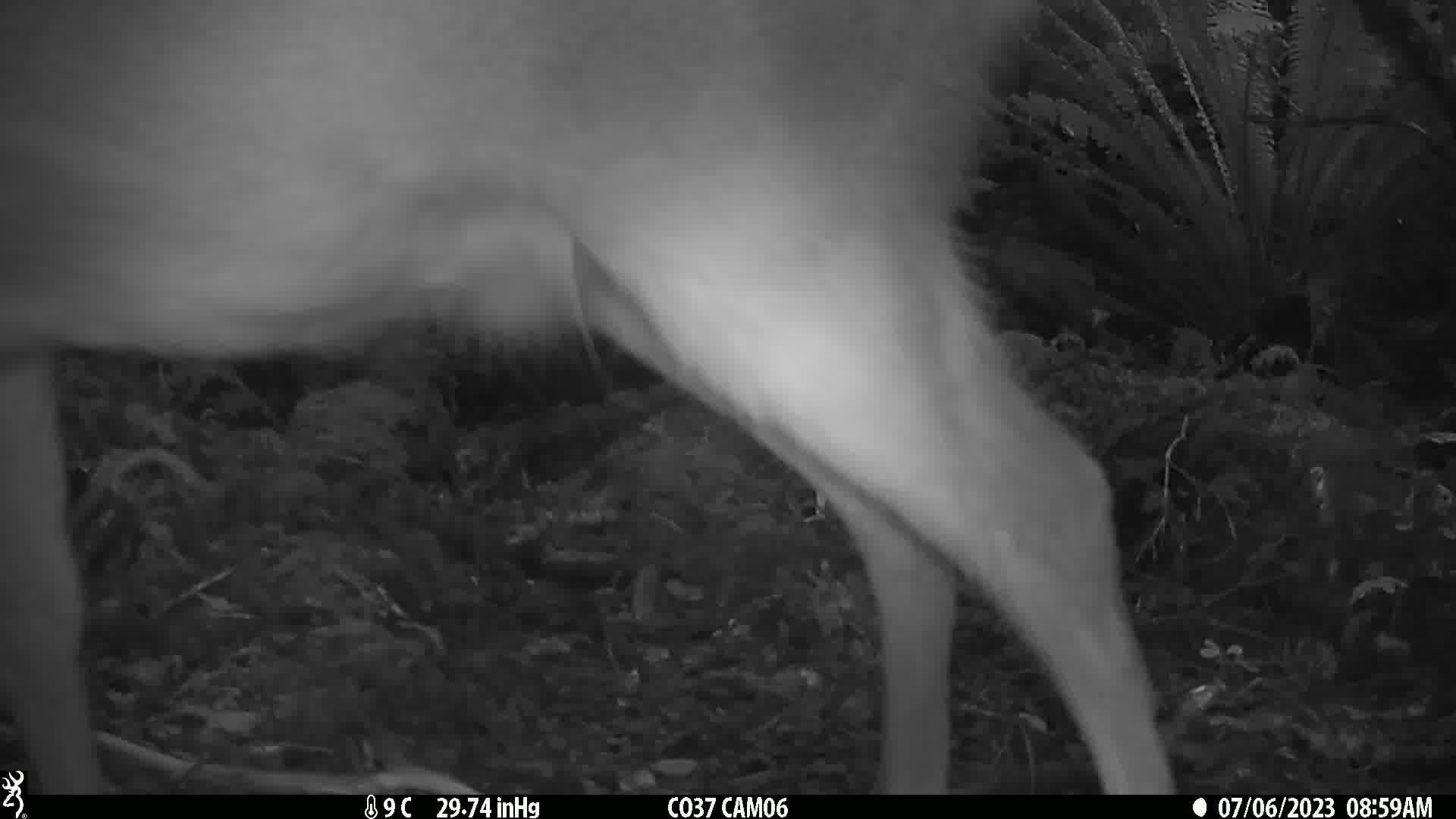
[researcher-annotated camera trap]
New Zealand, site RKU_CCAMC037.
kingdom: Animalia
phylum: Chordata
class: Mammalia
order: Artiodactyla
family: Cervidae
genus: Odocoileus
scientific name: Odocoileus virginianus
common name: white-tailed deer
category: white tailed deer